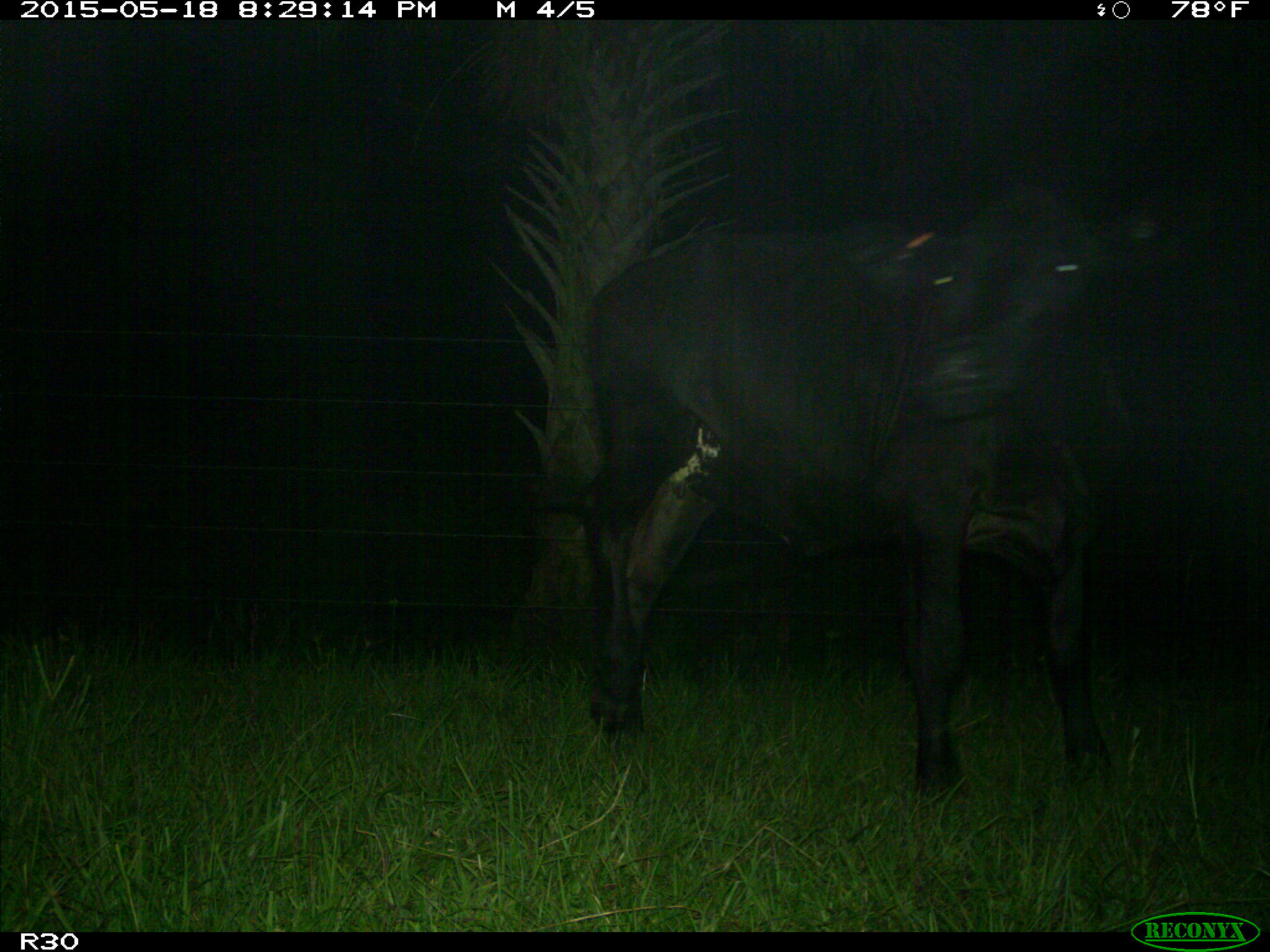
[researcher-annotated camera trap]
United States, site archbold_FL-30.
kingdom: Animalia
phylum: Chordata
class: Mammalia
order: Artiodactyla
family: Bovidae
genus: Bos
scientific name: Bos taurus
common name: domestic cow